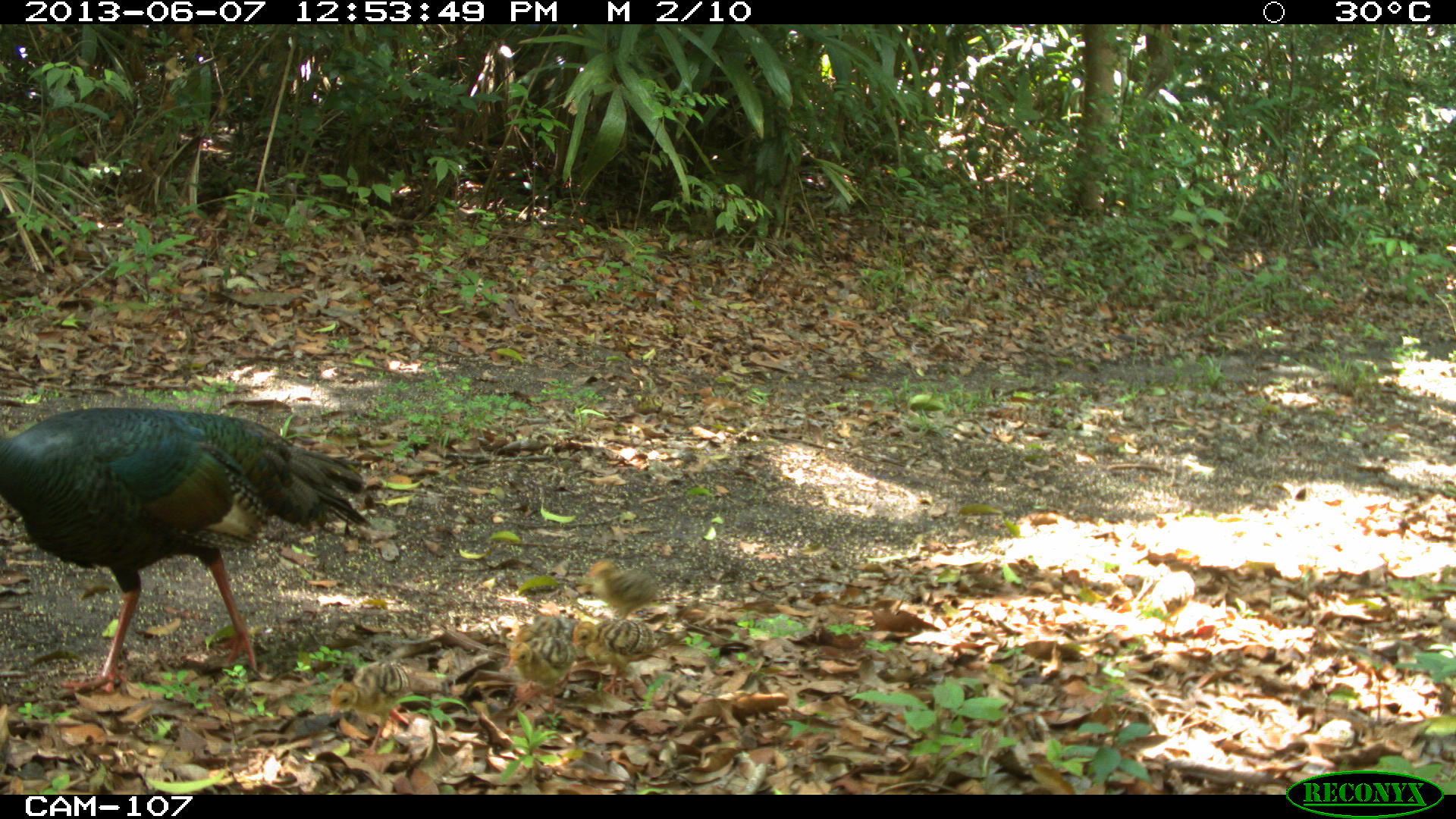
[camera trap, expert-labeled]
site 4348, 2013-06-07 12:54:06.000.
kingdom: Animalia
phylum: Chordata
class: Aves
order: Galliformes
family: Phasianidae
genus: Meleagris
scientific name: Meleagris ocellata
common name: ocellated turkey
Meleagris ocellata (ocellated turkey), count 1.